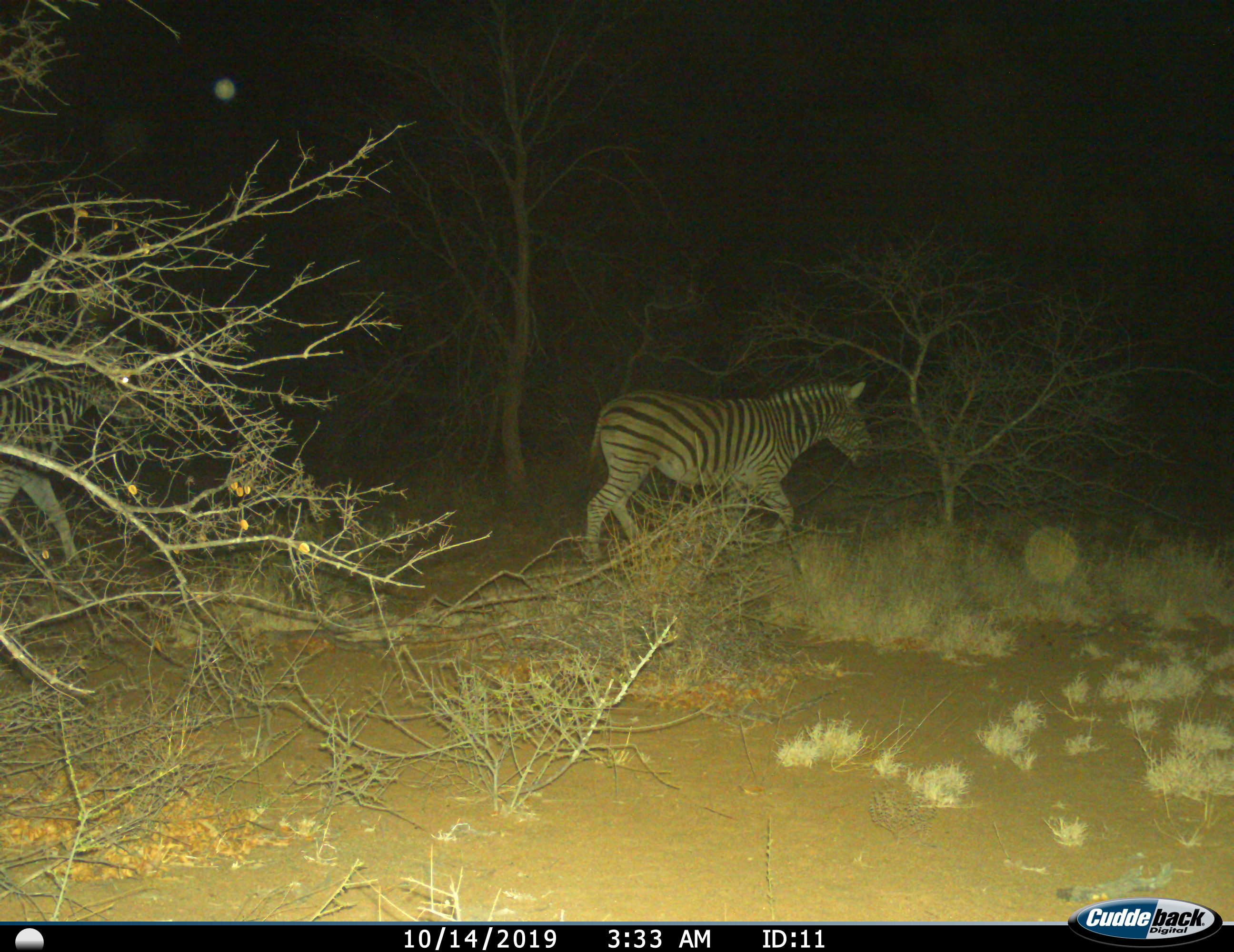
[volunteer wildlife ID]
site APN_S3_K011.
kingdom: Animalia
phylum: Chordata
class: Mammalia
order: Perissodactyla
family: Equidae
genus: Equus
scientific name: Equus quagga burchellii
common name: burchell's zebra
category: zebraburchells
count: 1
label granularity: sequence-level